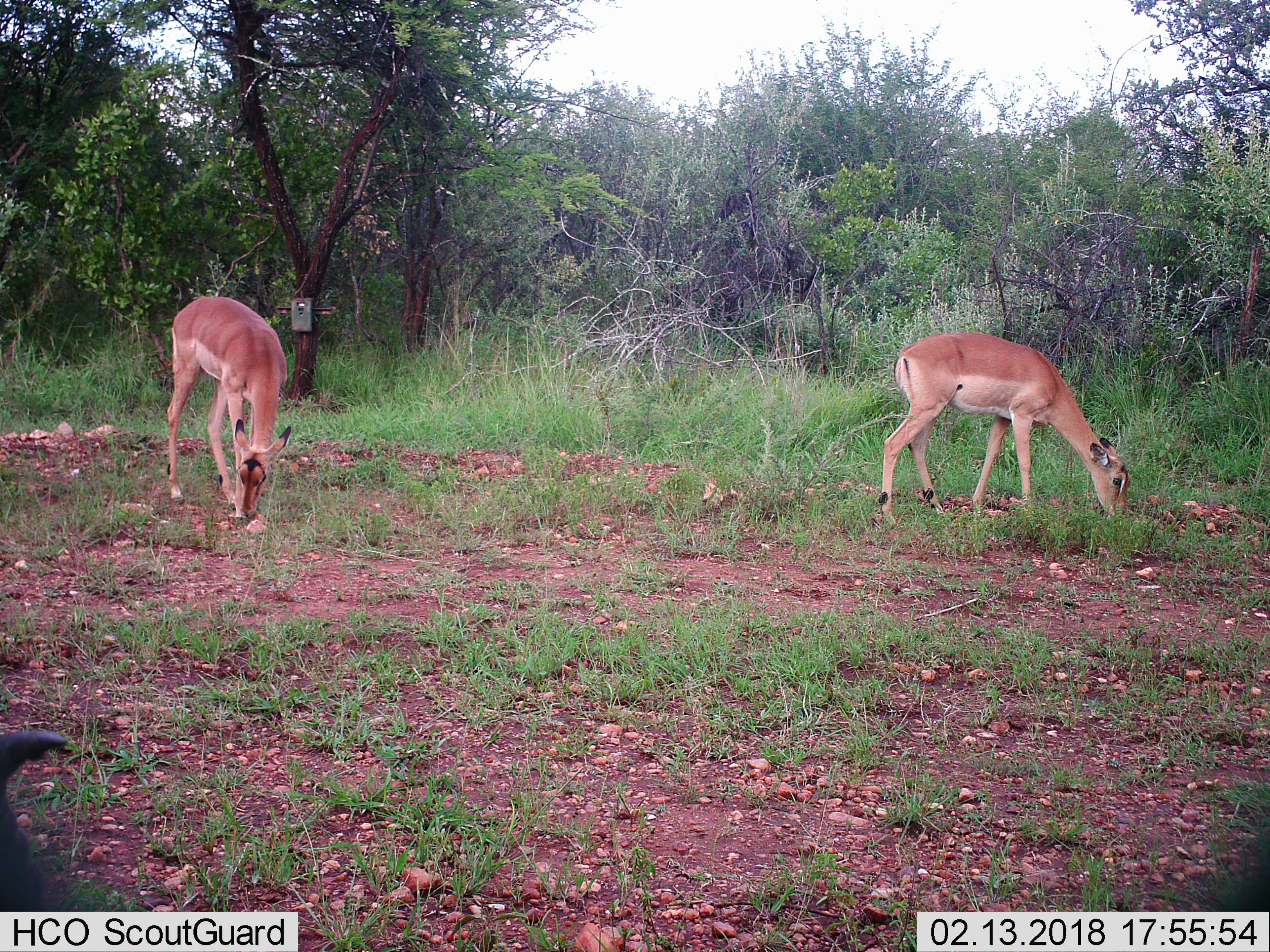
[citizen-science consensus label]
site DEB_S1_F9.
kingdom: Animalia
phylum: Chordata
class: Mammalia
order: Artiodactyla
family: Bovidae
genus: Aepyceros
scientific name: Aepyceros melampus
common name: impala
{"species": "impala (Aepyceros melampus)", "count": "2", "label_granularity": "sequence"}